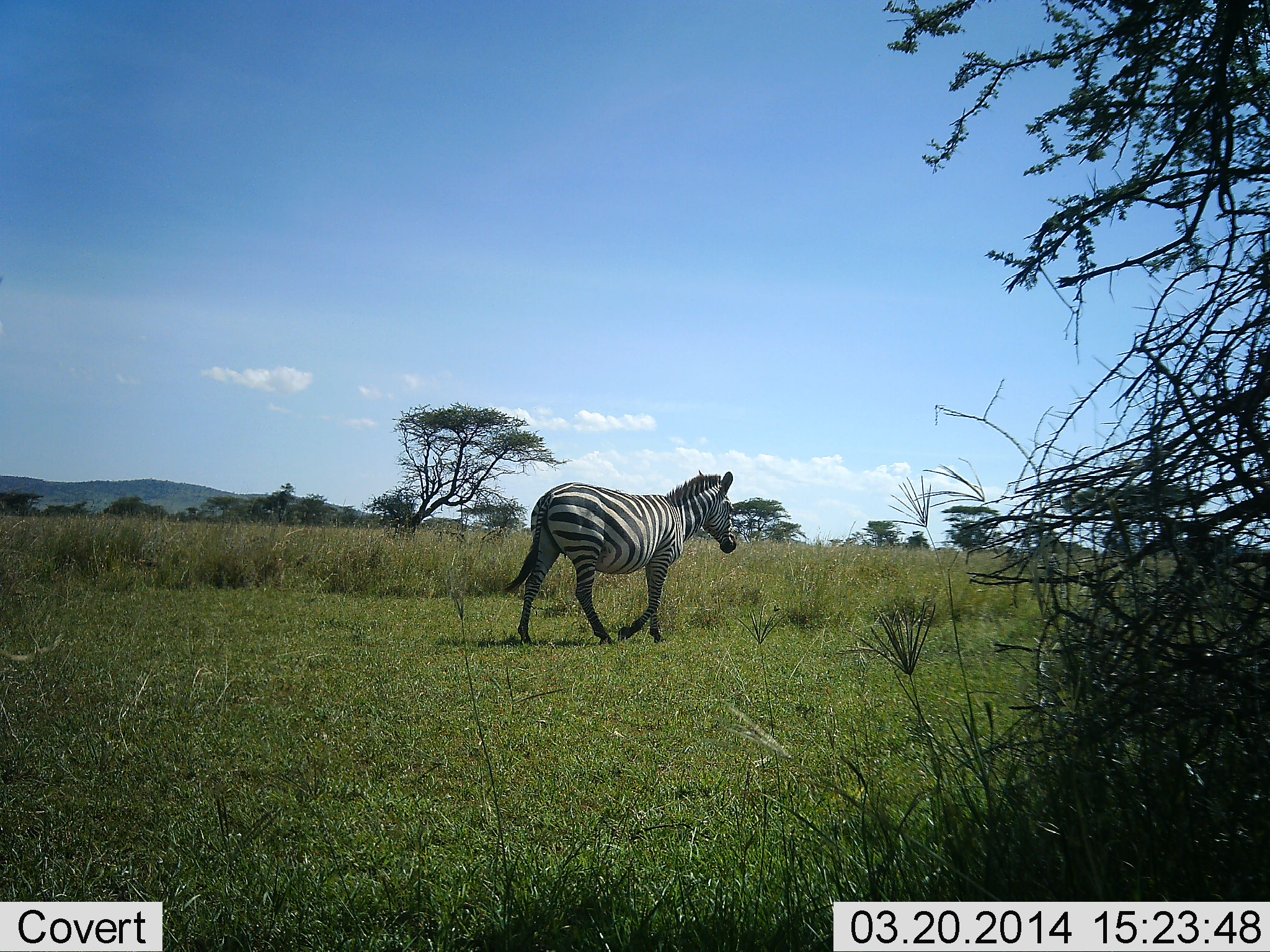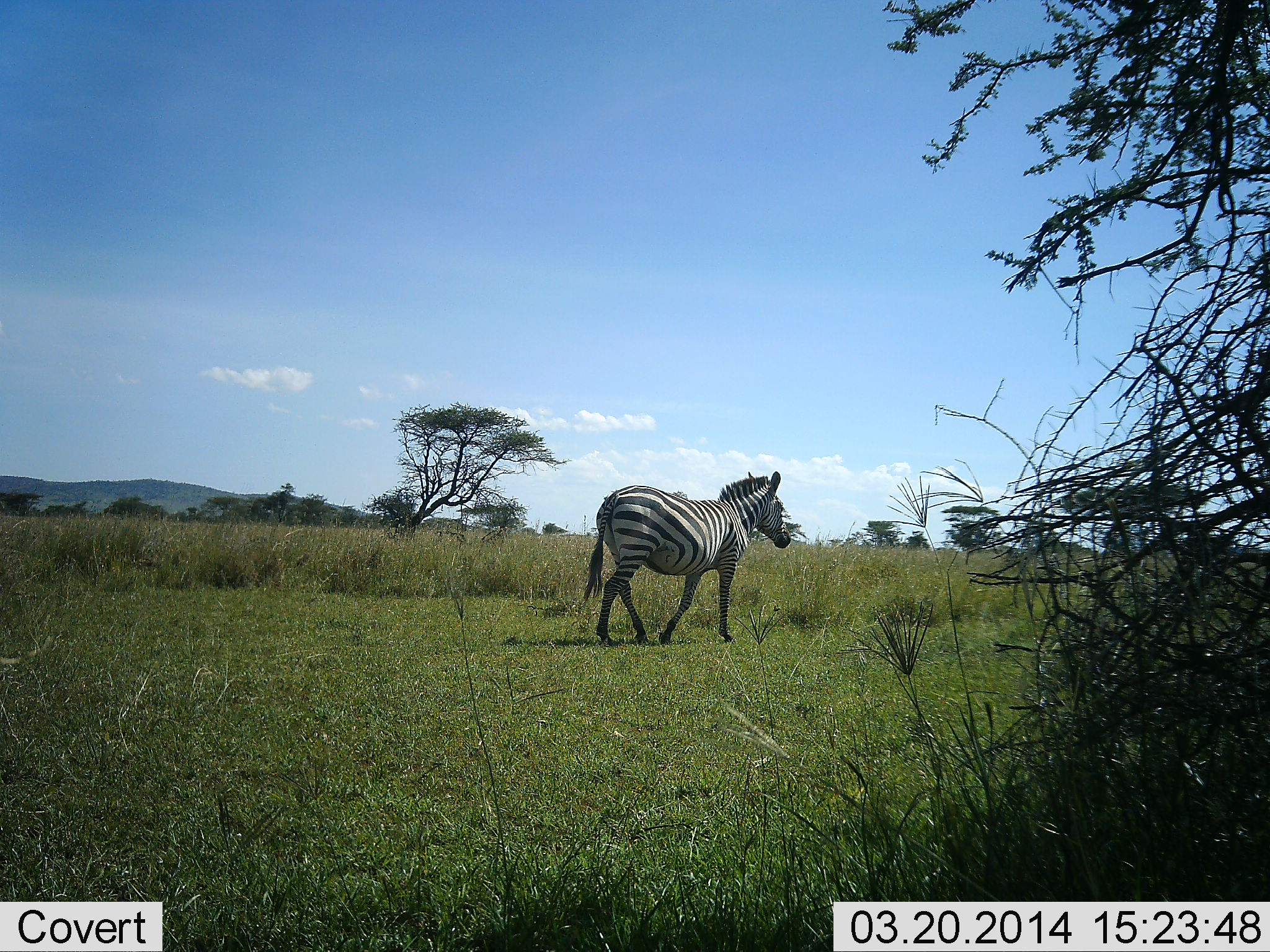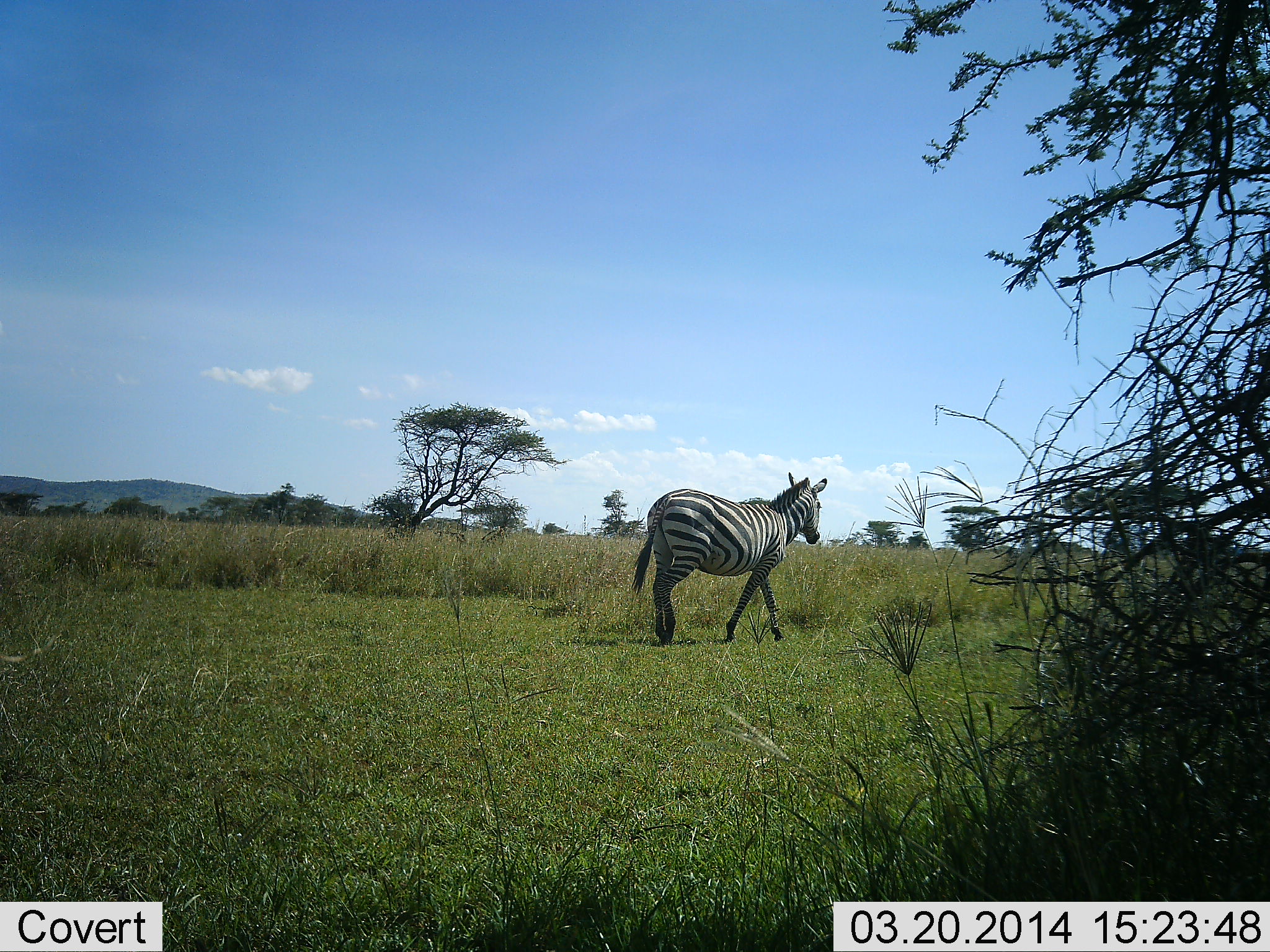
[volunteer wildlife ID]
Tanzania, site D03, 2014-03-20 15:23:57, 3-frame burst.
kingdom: Animalia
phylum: Chordata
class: Mammalia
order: Perissodactyla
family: Equidae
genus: Equus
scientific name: Equus quagga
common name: plains zebra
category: zebra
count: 1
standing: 0%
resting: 0%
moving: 100%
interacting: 0%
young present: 0%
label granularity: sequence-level